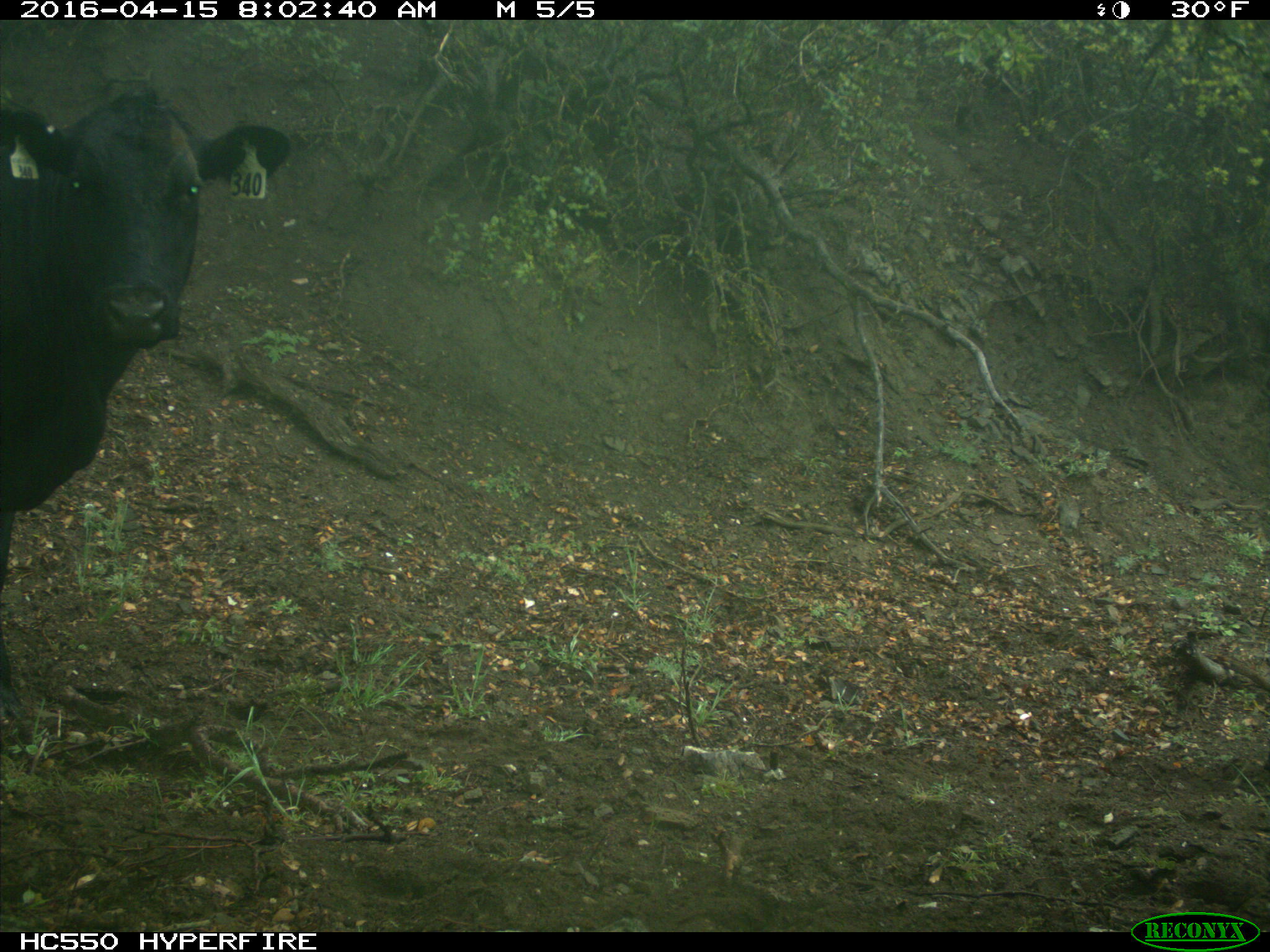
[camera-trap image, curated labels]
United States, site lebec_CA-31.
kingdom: Animalia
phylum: Chordata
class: Mammalia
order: Artiodactyla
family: Bovidae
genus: Bos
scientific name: Bos taurus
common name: domestic cow